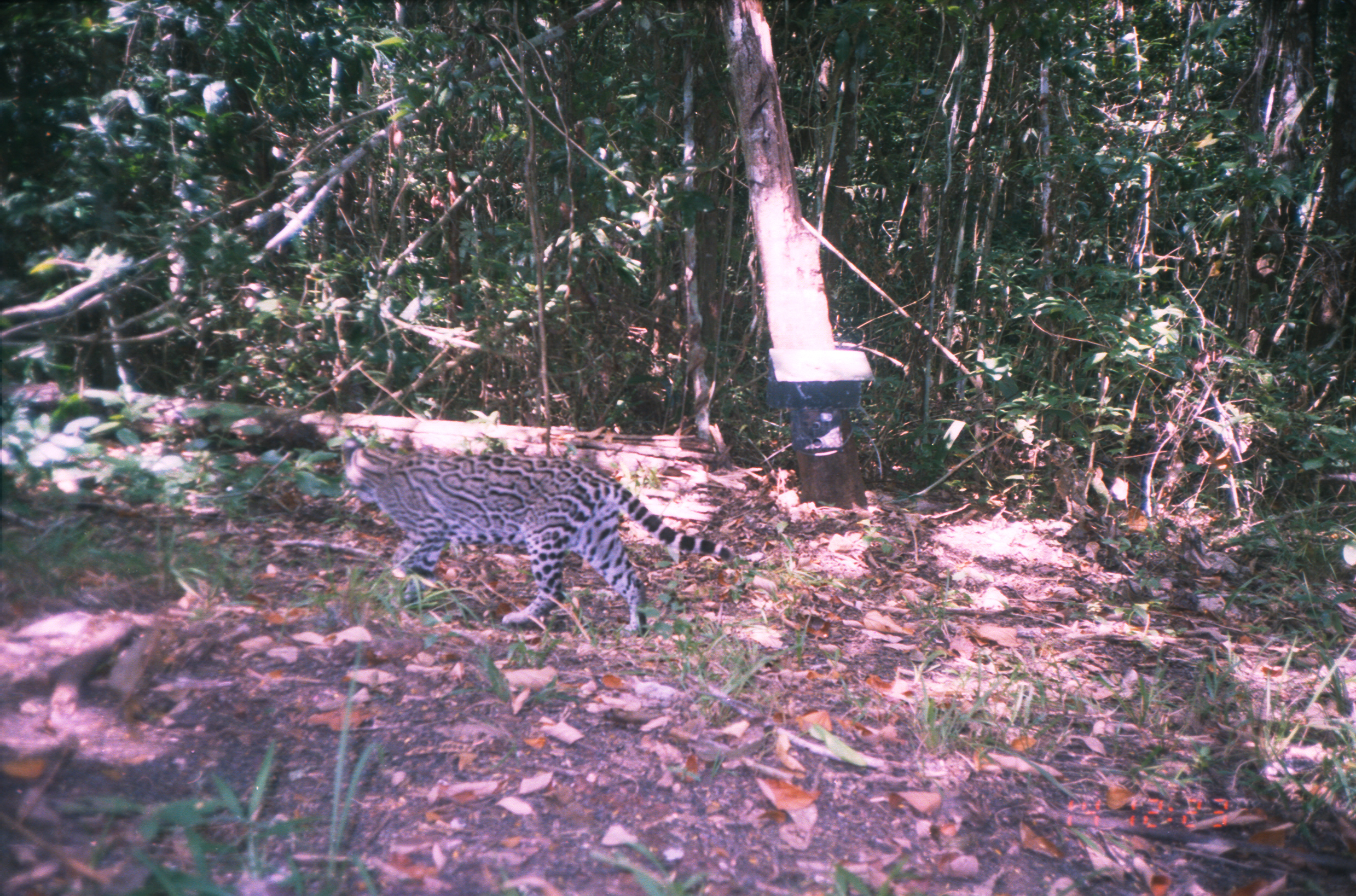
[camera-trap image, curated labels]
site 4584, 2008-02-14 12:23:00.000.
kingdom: Animalia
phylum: Chordata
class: Mammalia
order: Carnivora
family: Felidae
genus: Leopardus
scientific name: Leopardus pardalis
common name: ocelot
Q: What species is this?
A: Leopardus pardalis (ocelot).